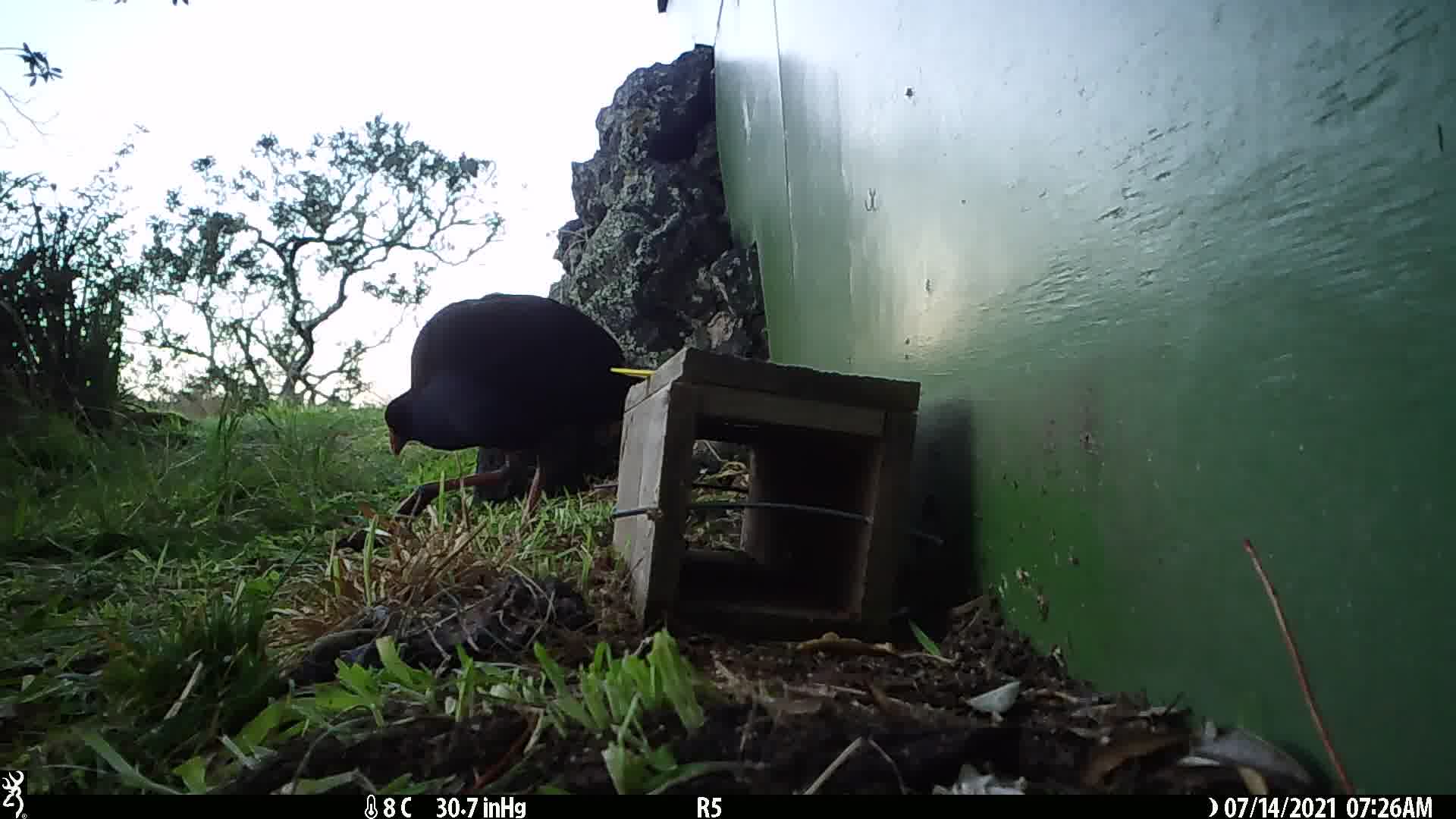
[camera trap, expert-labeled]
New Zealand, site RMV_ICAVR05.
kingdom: Animalia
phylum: Chordata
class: Aves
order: Gruiformes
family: Rallidae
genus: Porphyrio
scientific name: Porphyrio melanotus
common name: australasian swamphen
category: pukeko